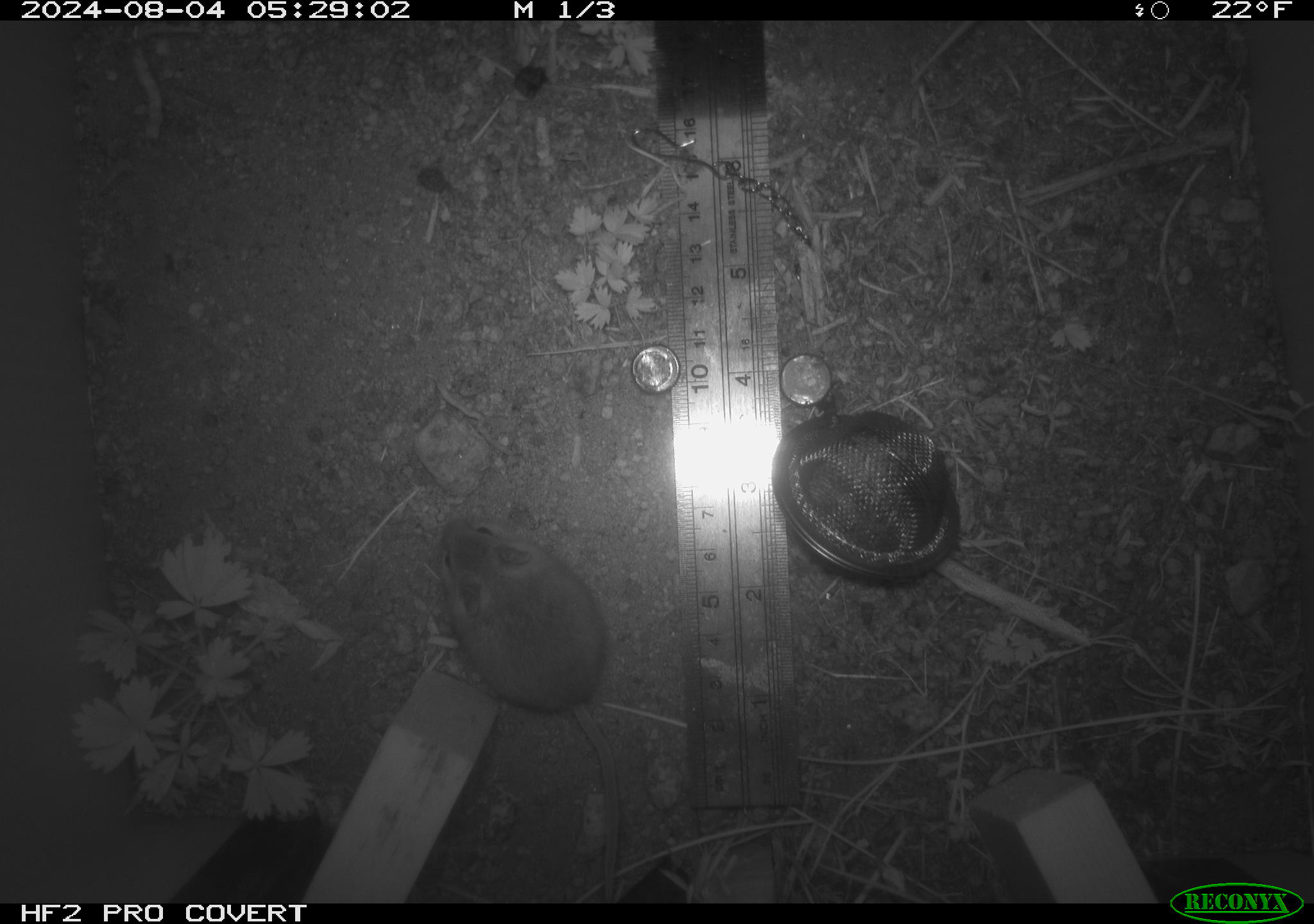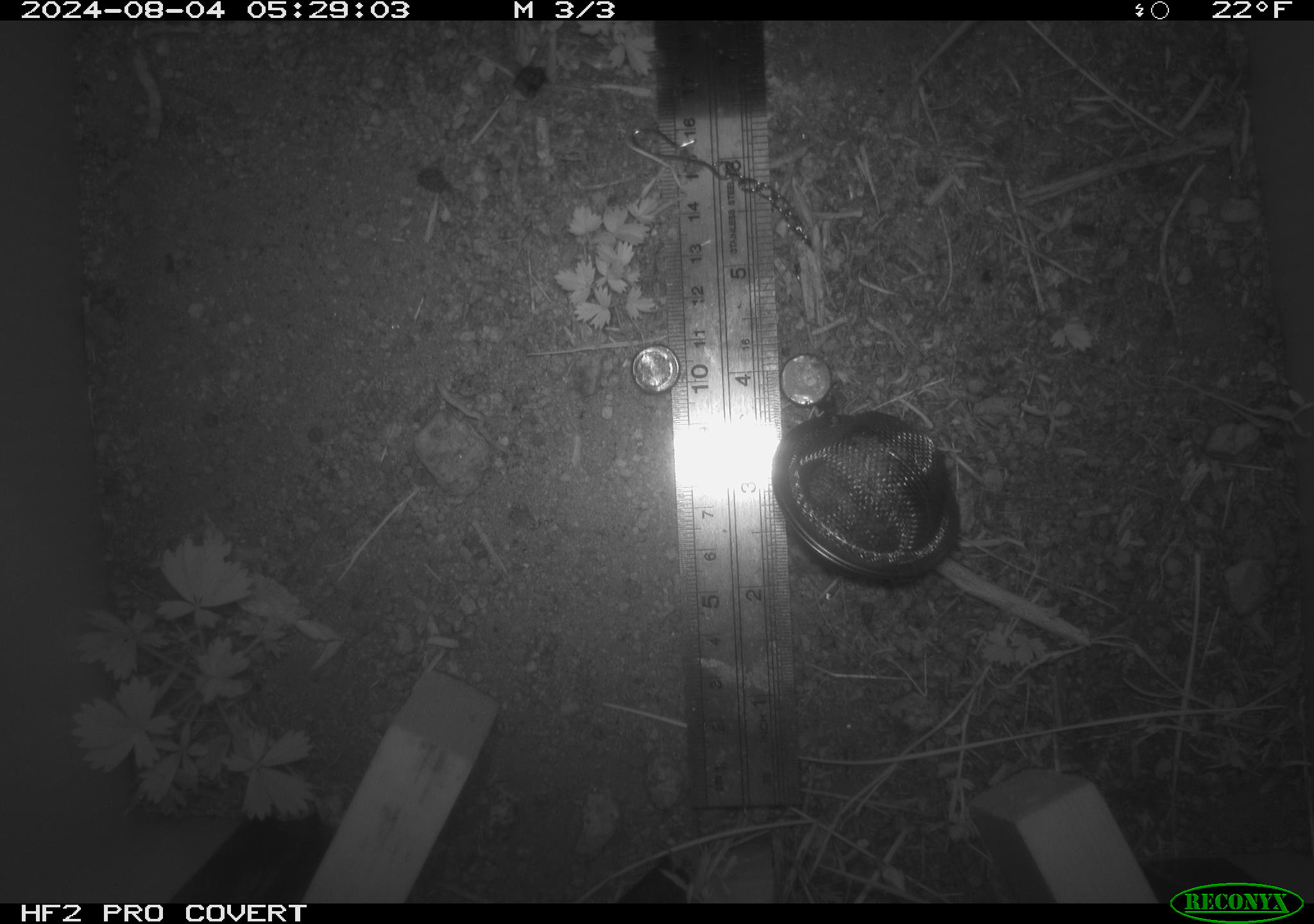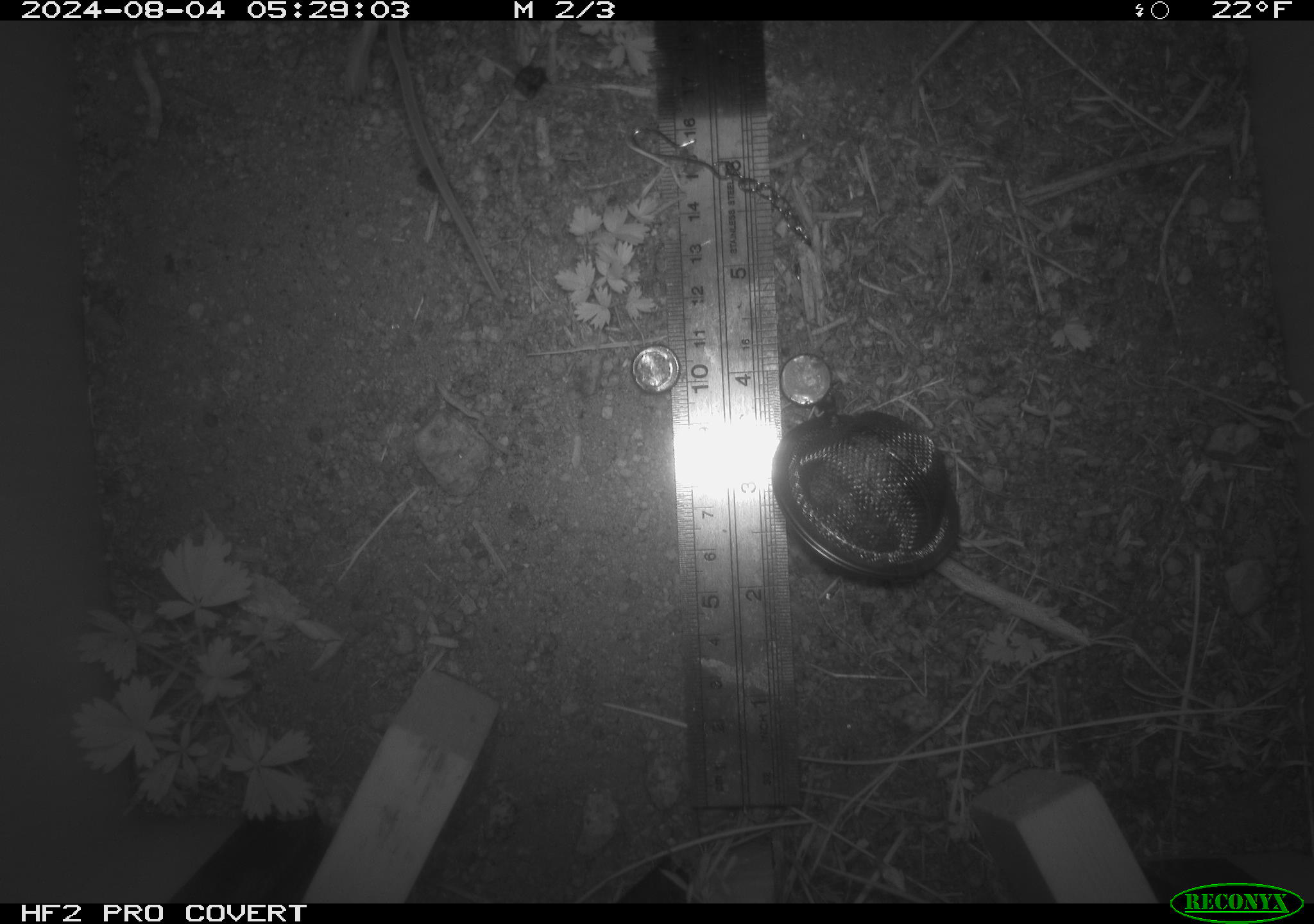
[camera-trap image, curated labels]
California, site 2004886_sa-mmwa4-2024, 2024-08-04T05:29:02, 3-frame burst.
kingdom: Animalia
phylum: Chordata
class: Mammalia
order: Rodentia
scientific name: Rodentia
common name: mouse species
Mouse species (Rodentia).